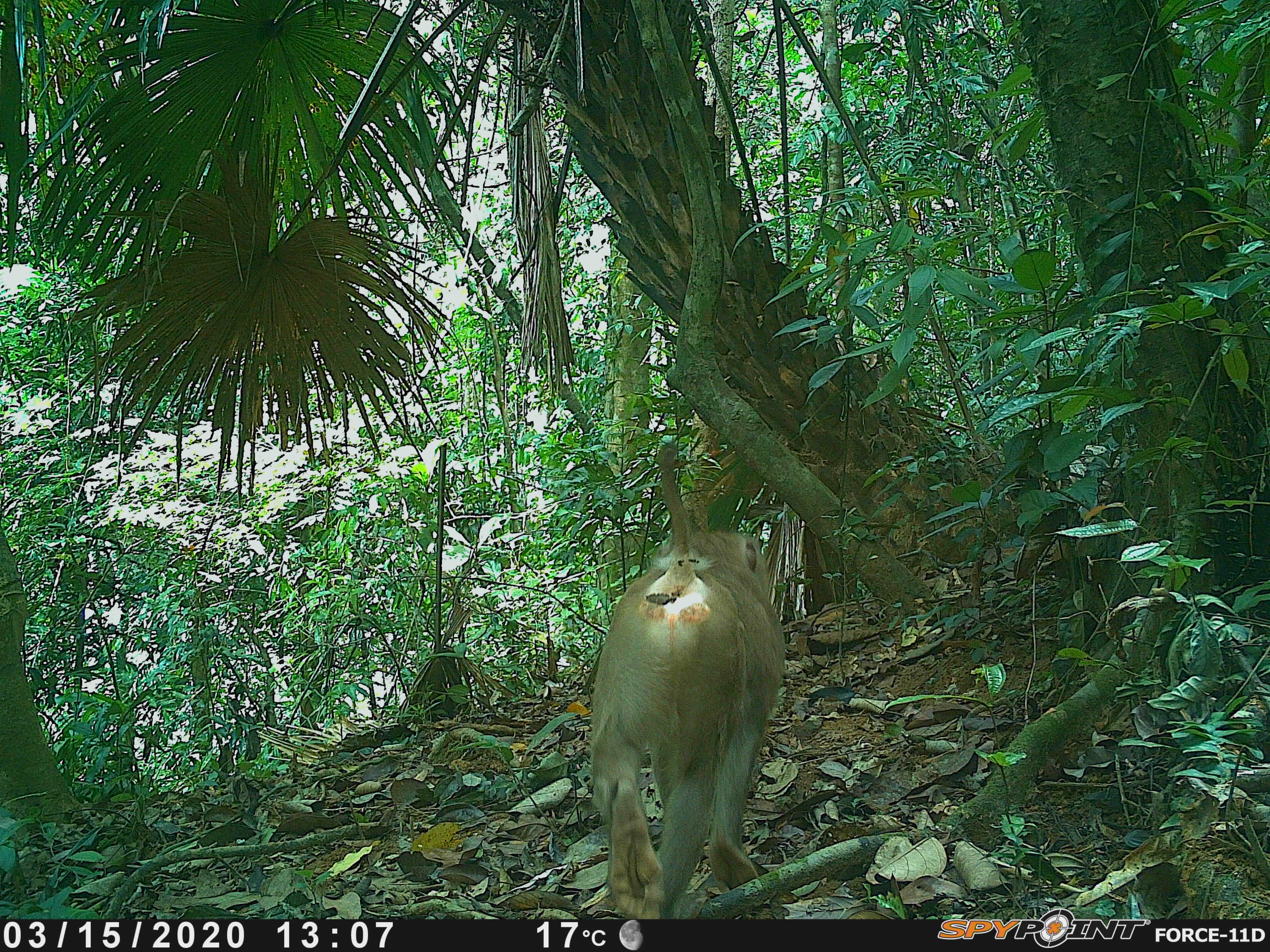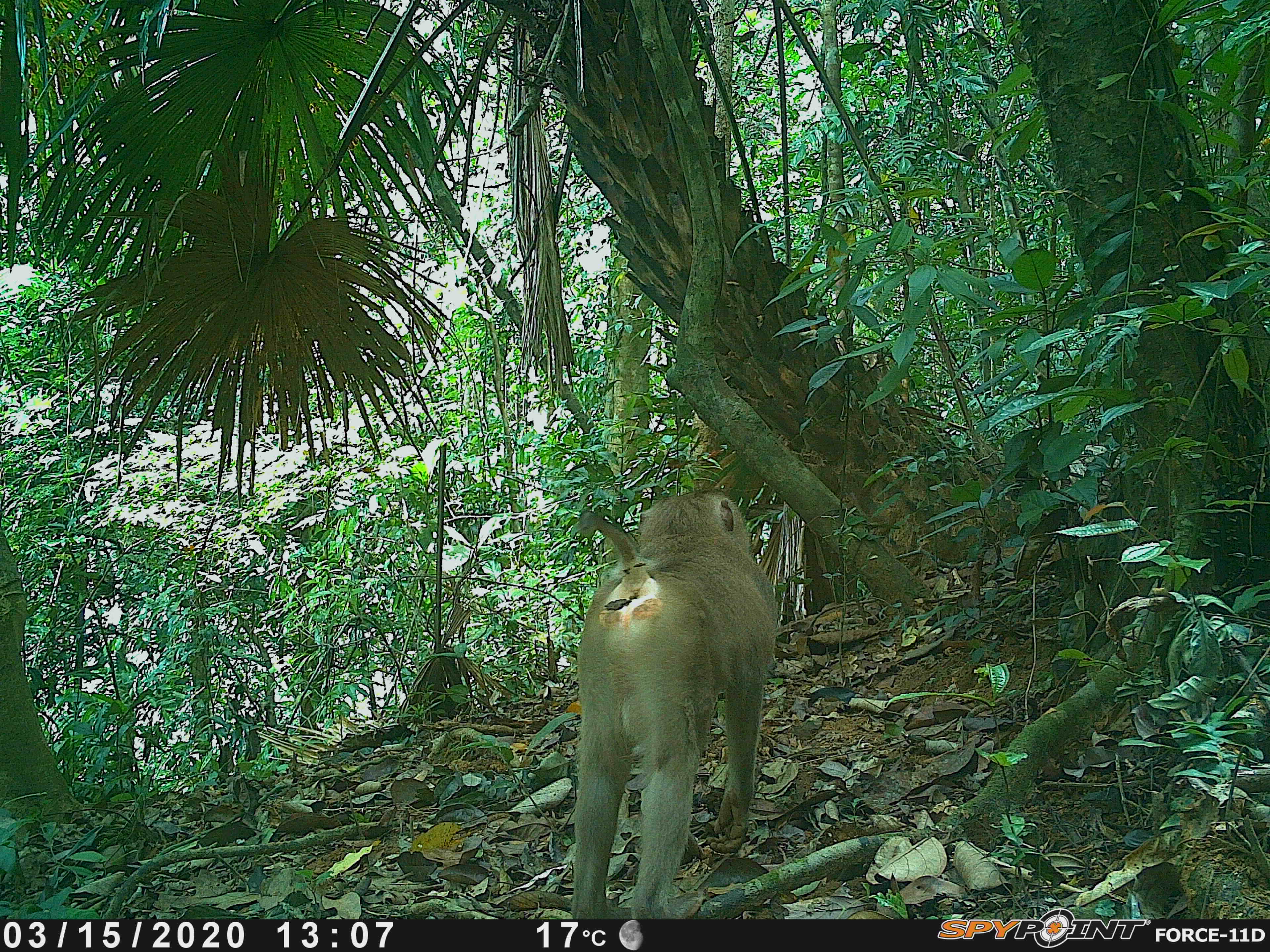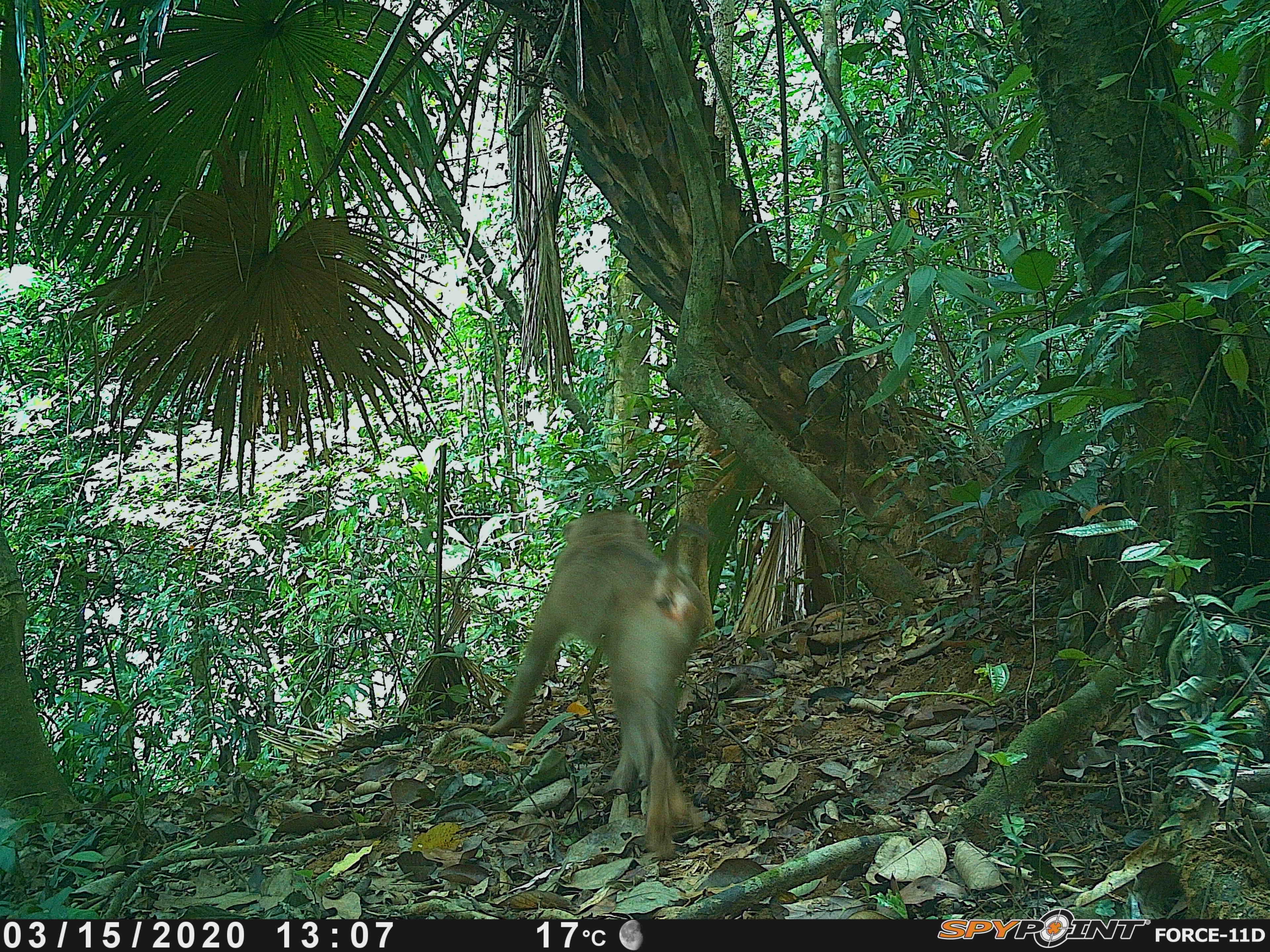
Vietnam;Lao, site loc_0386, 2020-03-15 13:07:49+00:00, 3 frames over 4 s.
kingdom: Animalia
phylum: Chordata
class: Mammalia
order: Primates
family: Cercopithecidae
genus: Macaca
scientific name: Macaca nemestrina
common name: pig-tailed macaque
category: pig tailed macaque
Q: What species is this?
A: Pig tailed macaque (pig-tailed macaque) (Macaca nemestrina).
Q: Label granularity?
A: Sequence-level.